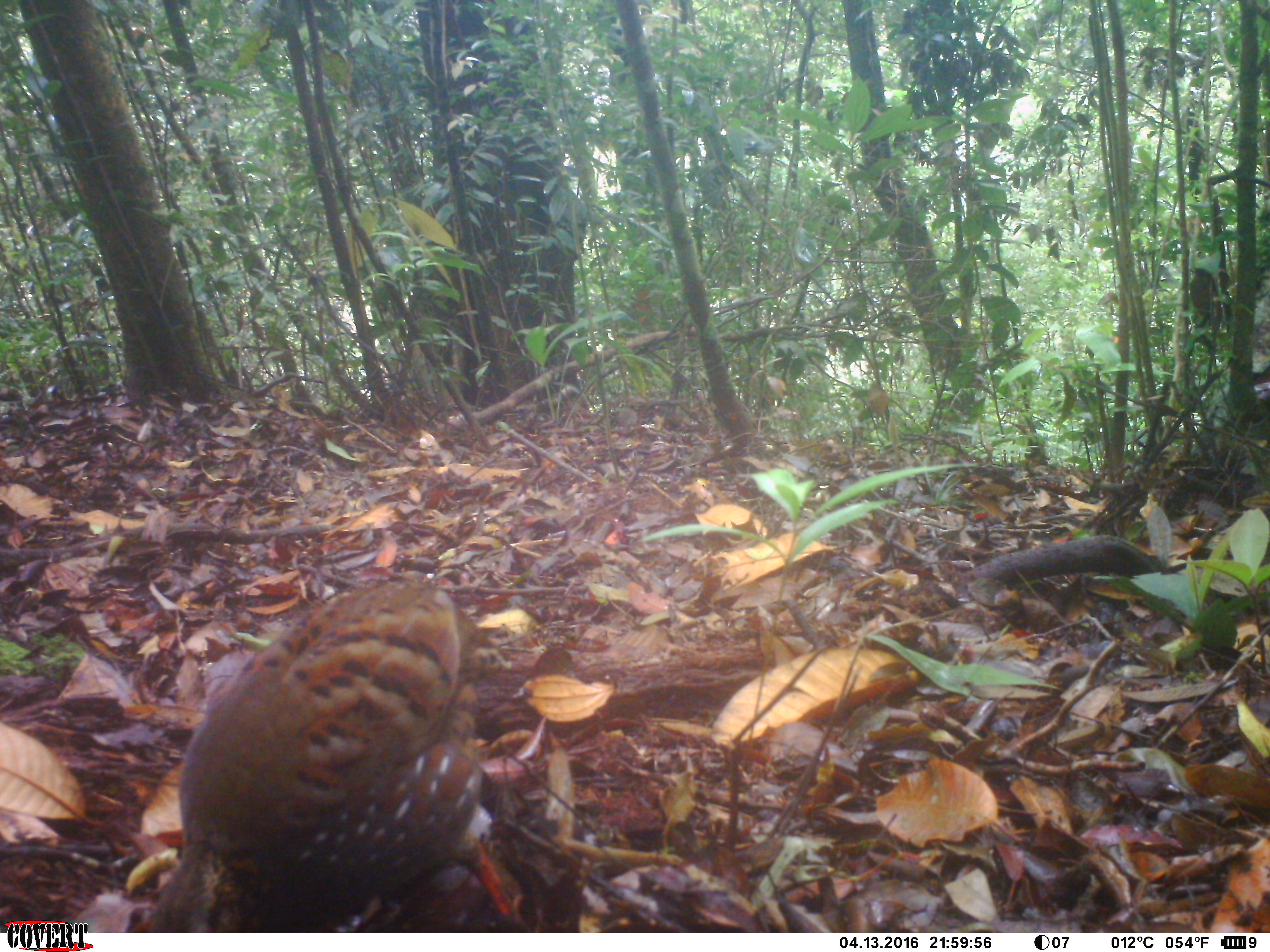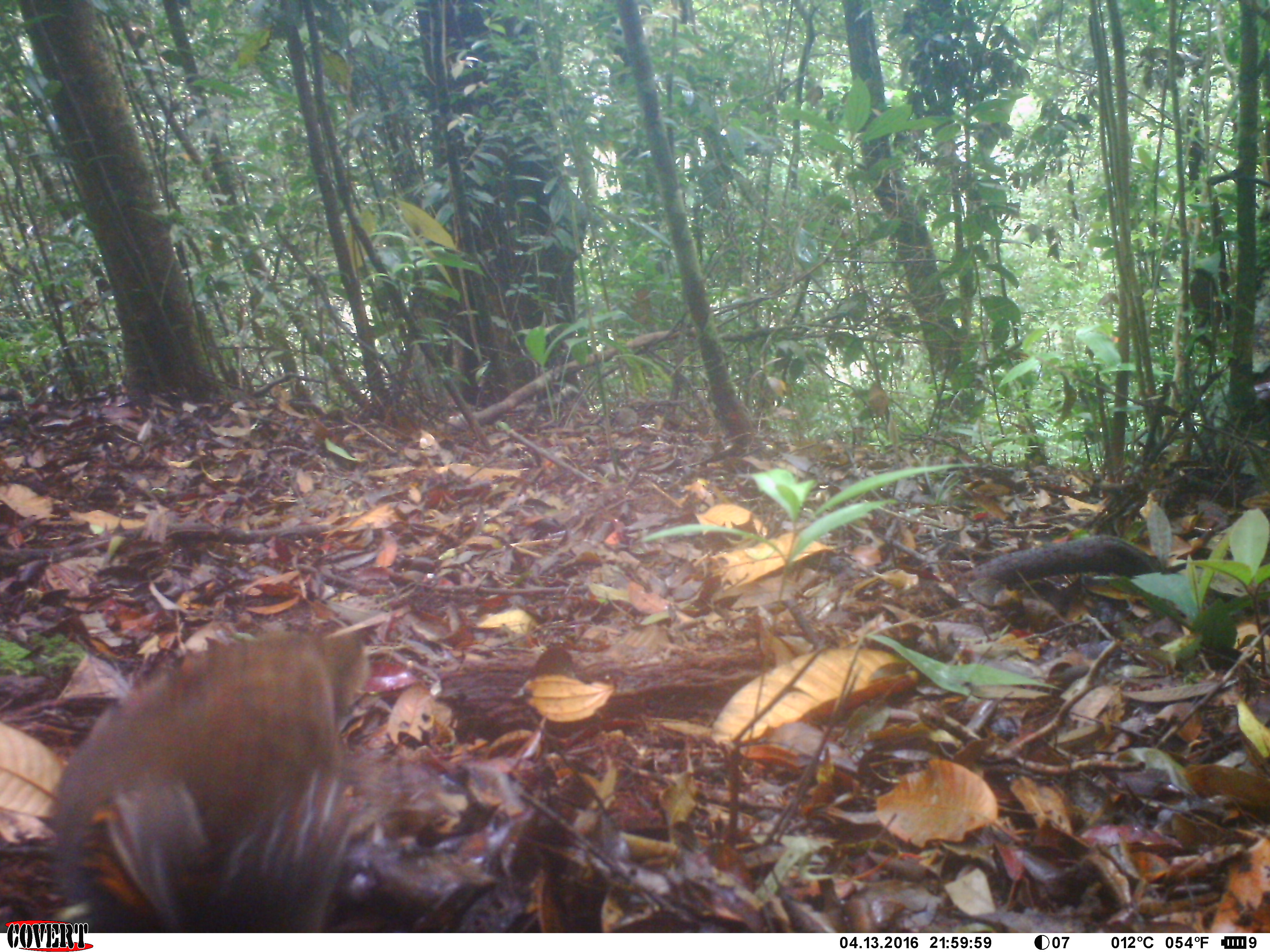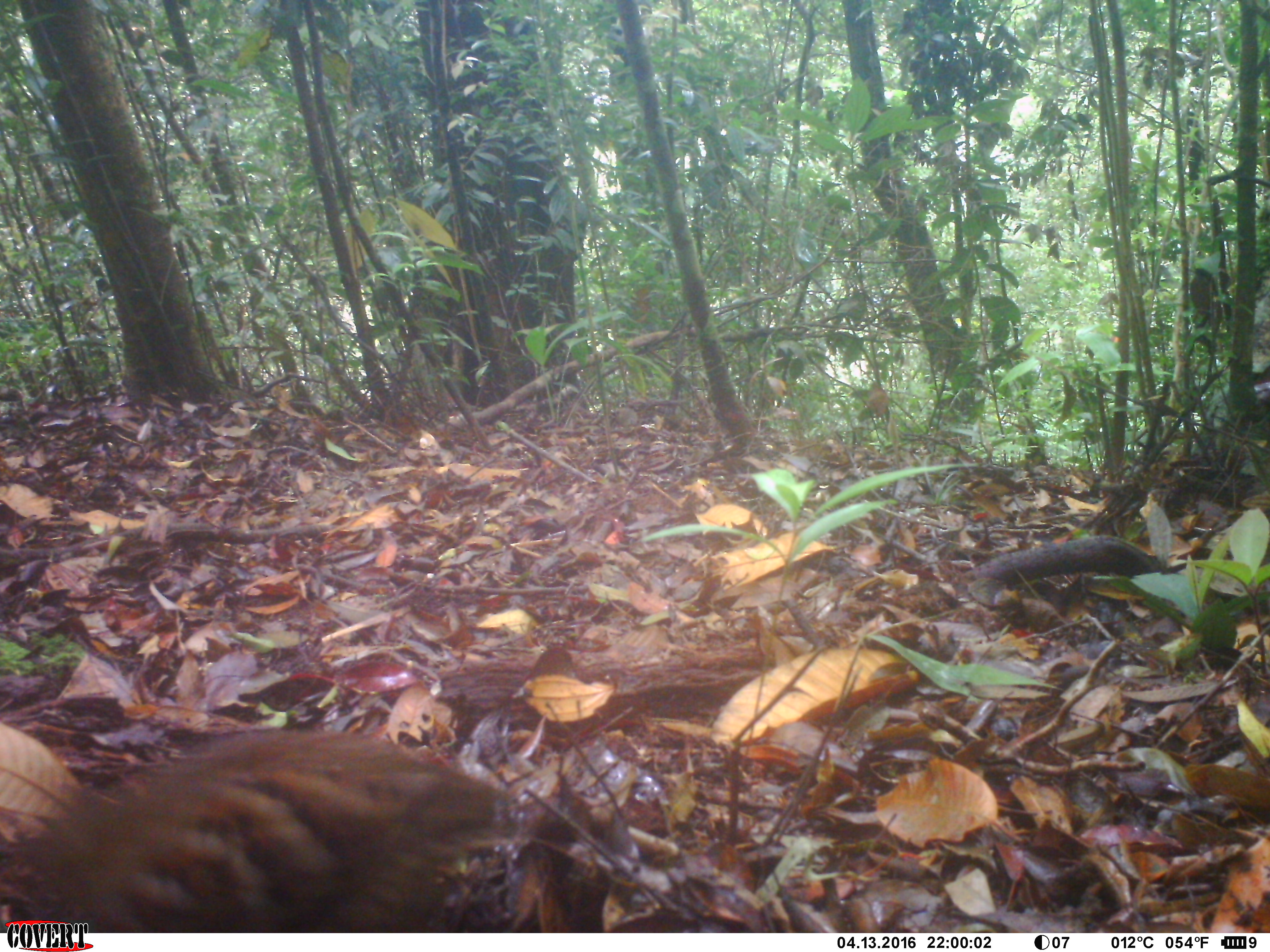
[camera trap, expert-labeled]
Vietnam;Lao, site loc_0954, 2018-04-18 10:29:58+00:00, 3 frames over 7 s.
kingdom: Animalia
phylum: Chordata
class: Aves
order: Galliformes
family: Phasianidae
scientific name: Phasianidae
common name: partridge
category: unidentified partridge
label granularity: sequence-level